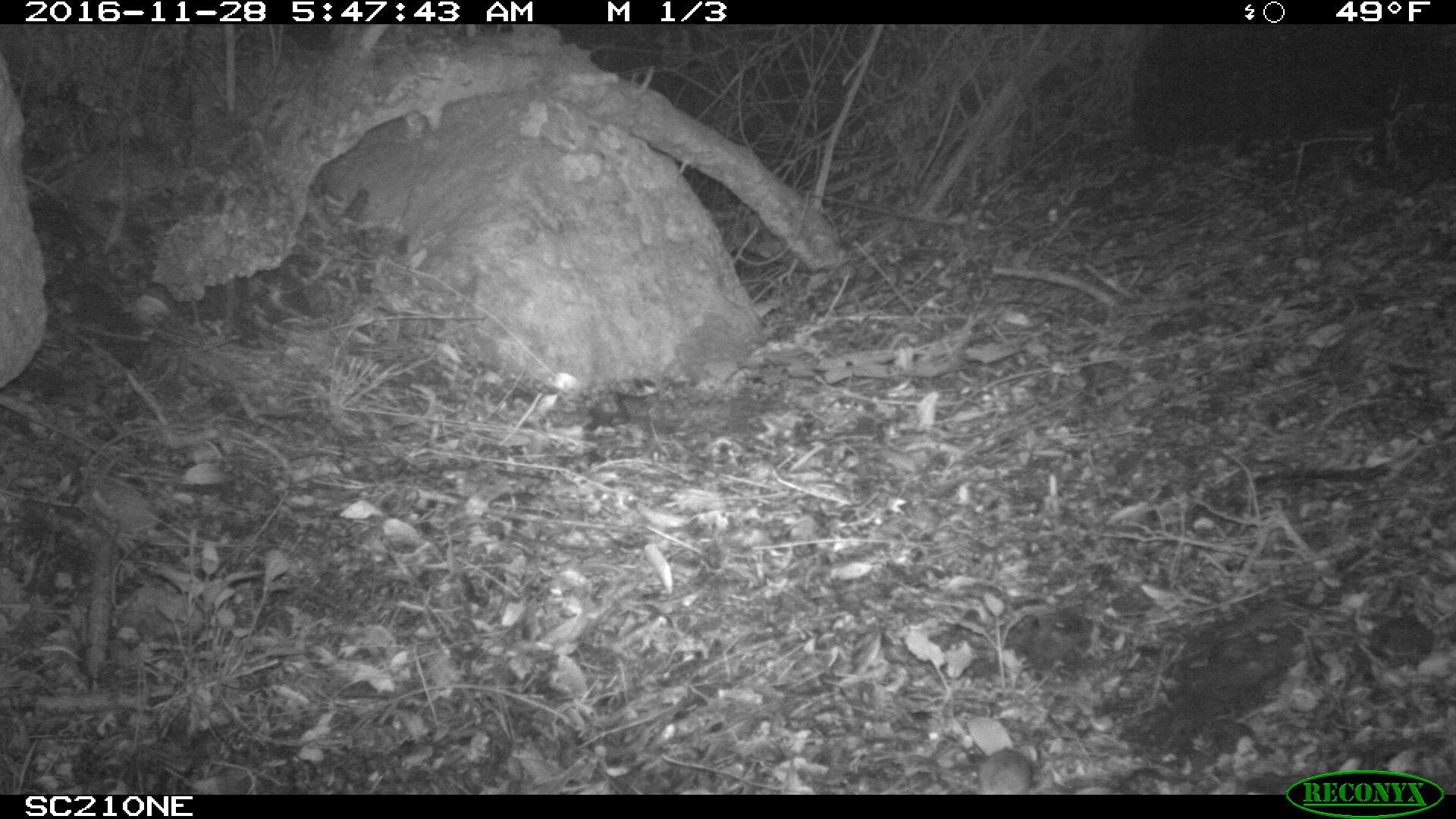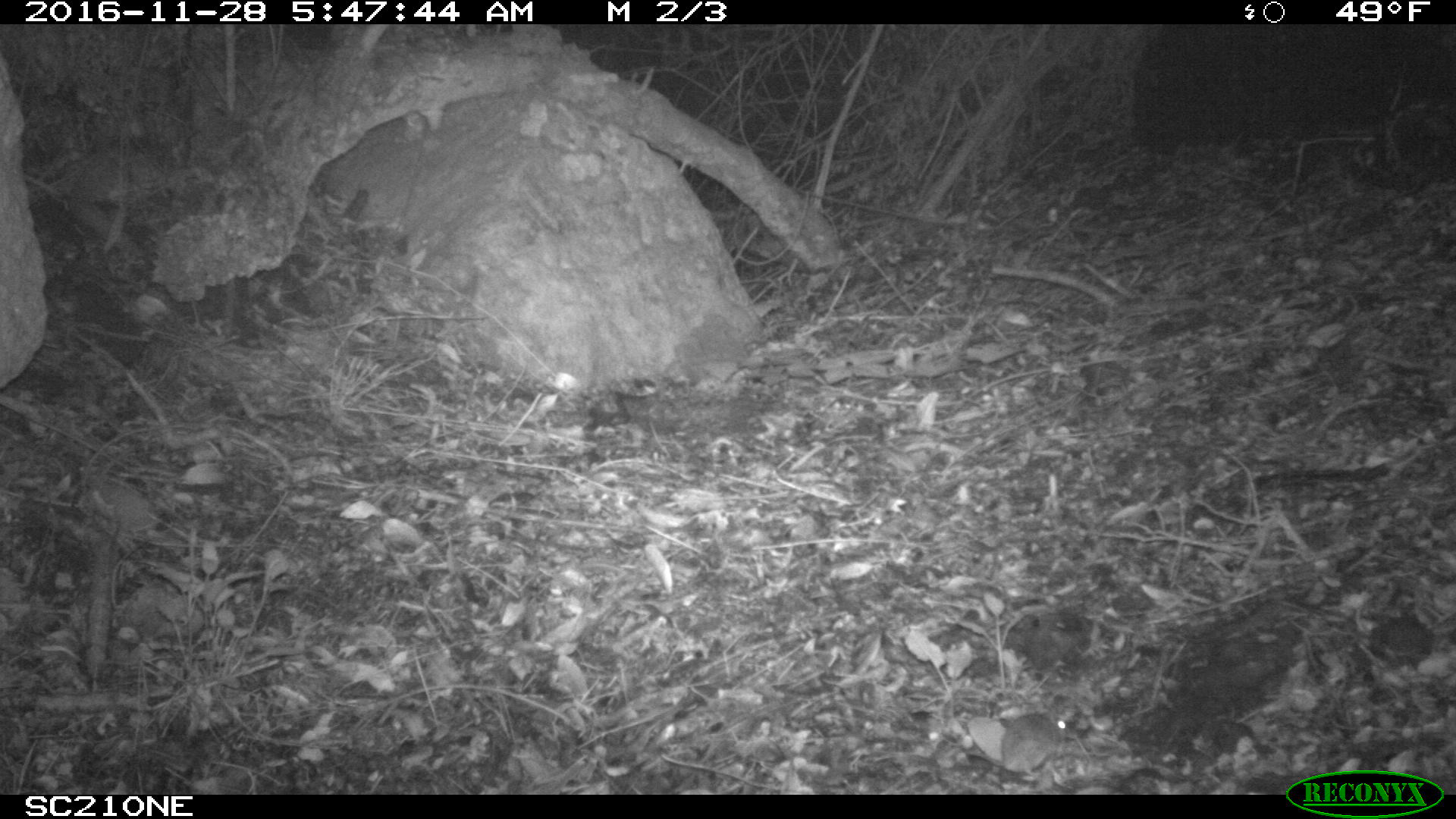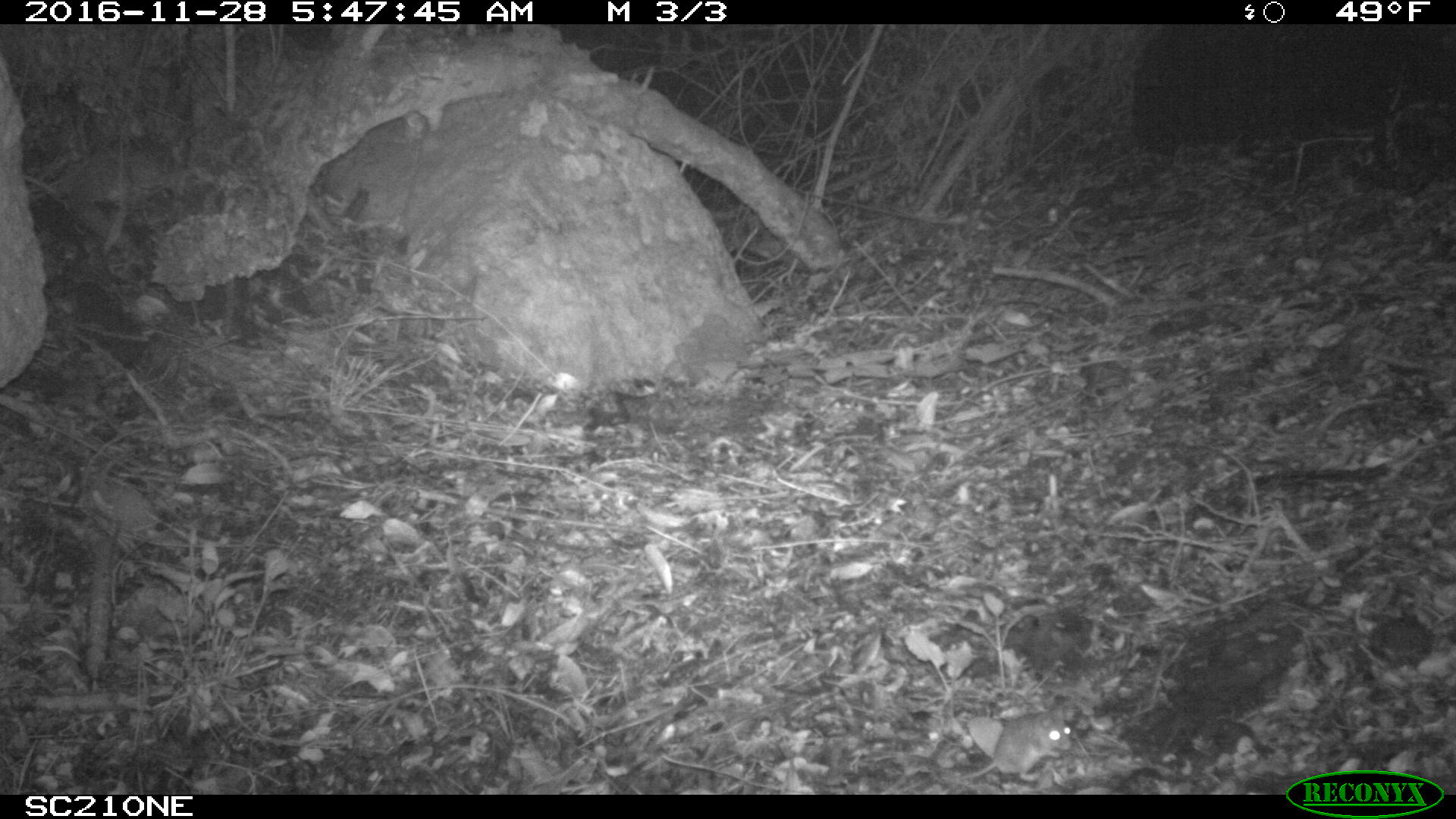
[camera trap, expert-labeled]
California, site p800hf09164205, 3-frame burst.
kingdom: Animalia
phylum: Chordata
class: Mammalia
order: Rodentia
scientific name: Rodentia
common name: rodent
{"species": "rodent (Rodentia)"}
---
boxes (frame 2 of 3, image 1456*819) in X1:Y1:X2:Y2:
rodent: 964:712:1071:777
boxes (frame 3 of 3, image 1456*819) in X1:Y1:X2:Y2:
rodent: 927:711:1074:780